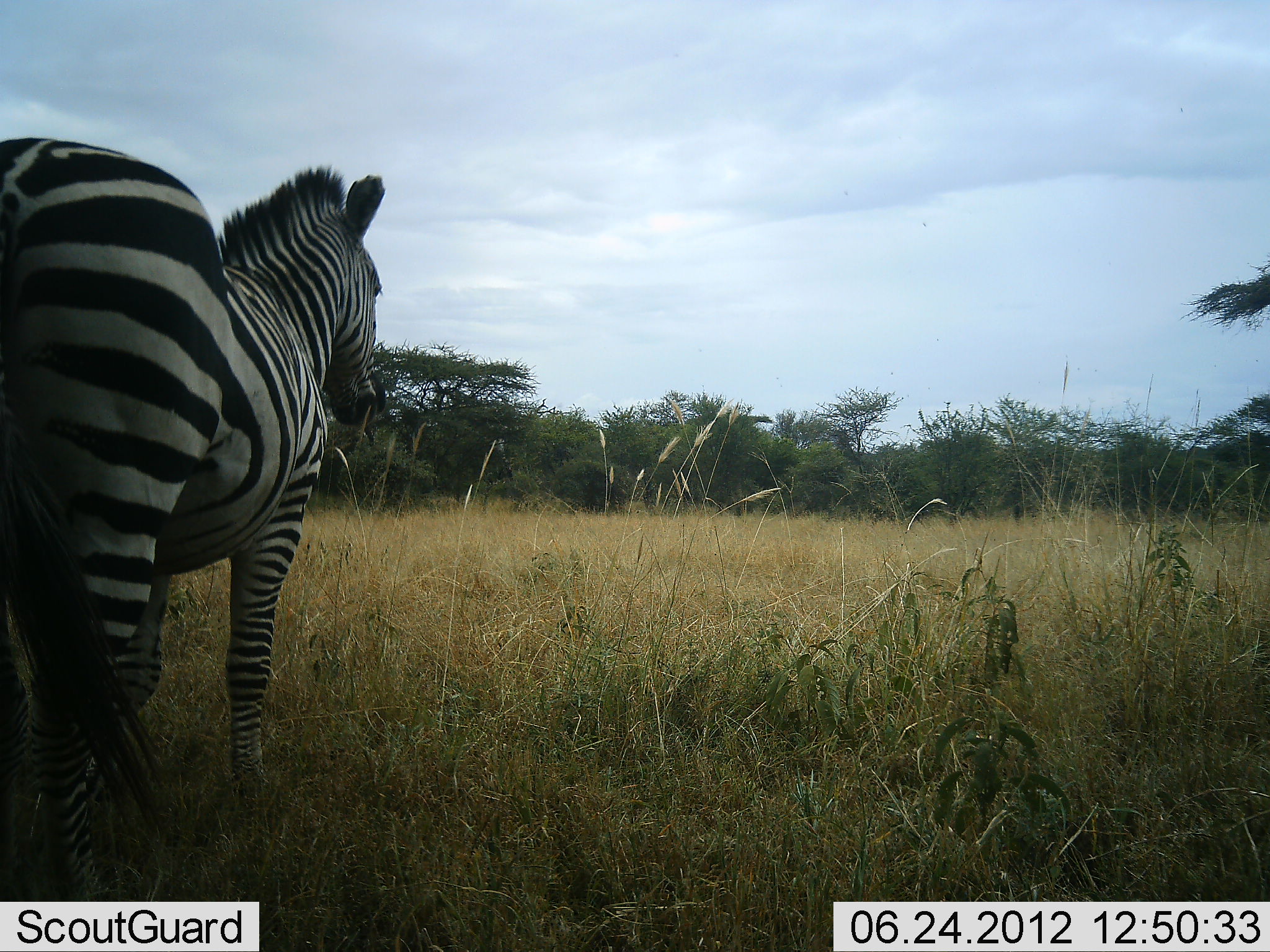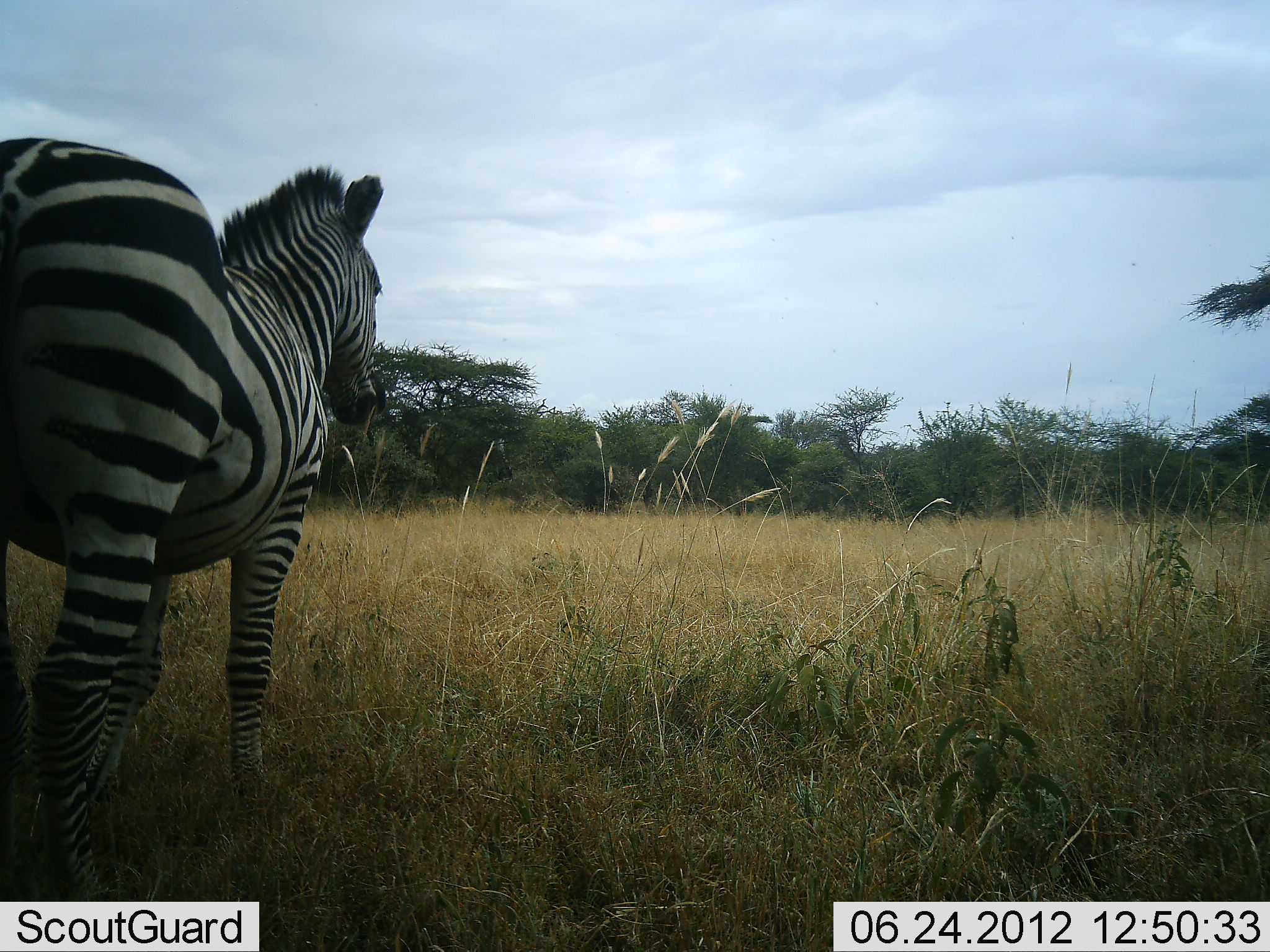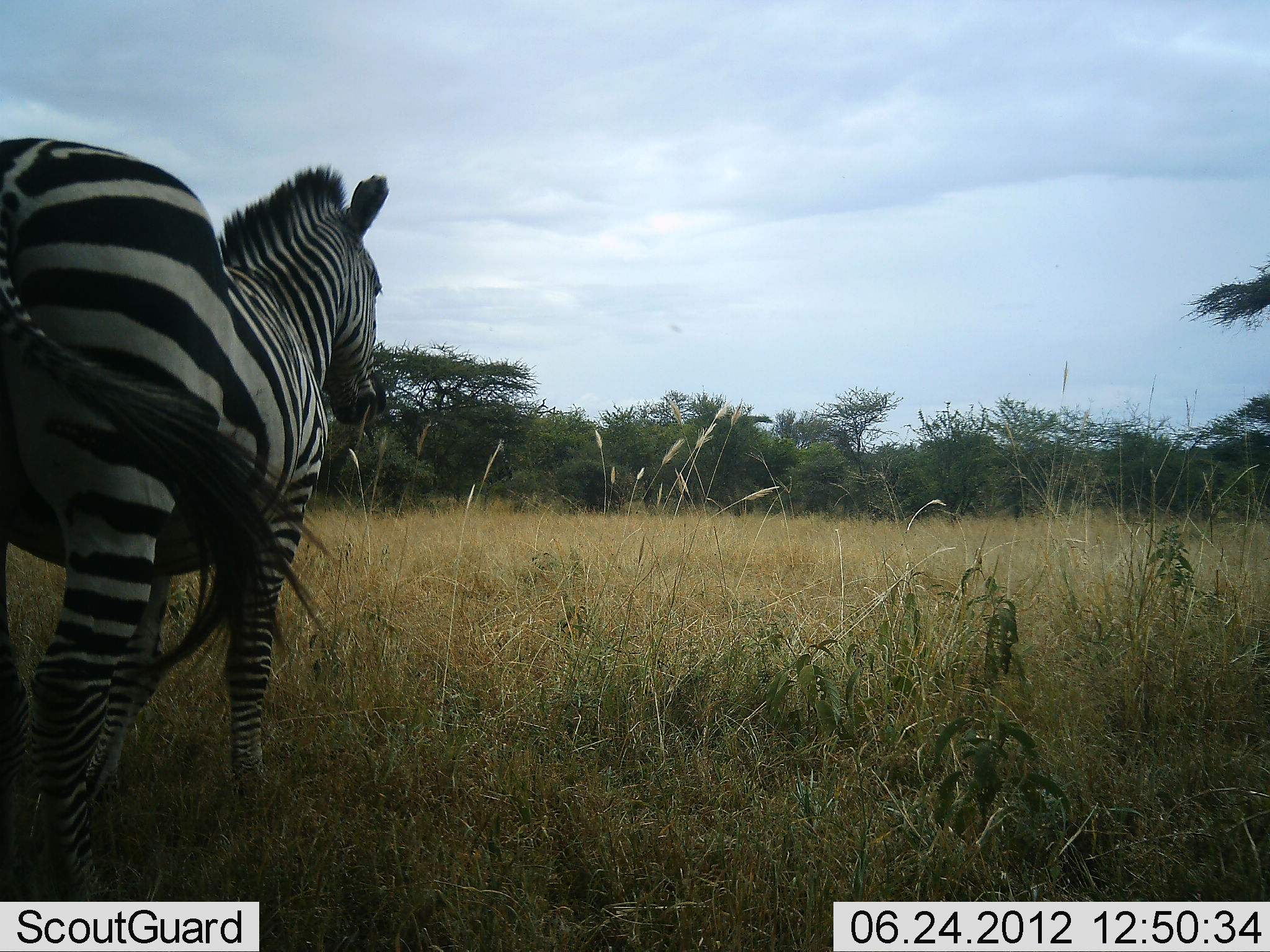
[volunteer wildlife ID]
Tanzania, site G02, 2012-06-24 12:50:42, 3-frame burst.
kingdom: Animalia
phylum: Chordata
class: Mammalia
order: Perissodactyla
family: Equidae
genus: Equus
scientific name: Equus quagga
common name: plains zebra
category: zebra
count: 1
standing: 100%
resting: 0%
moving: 0%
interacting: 0%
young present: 0%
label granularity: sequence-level